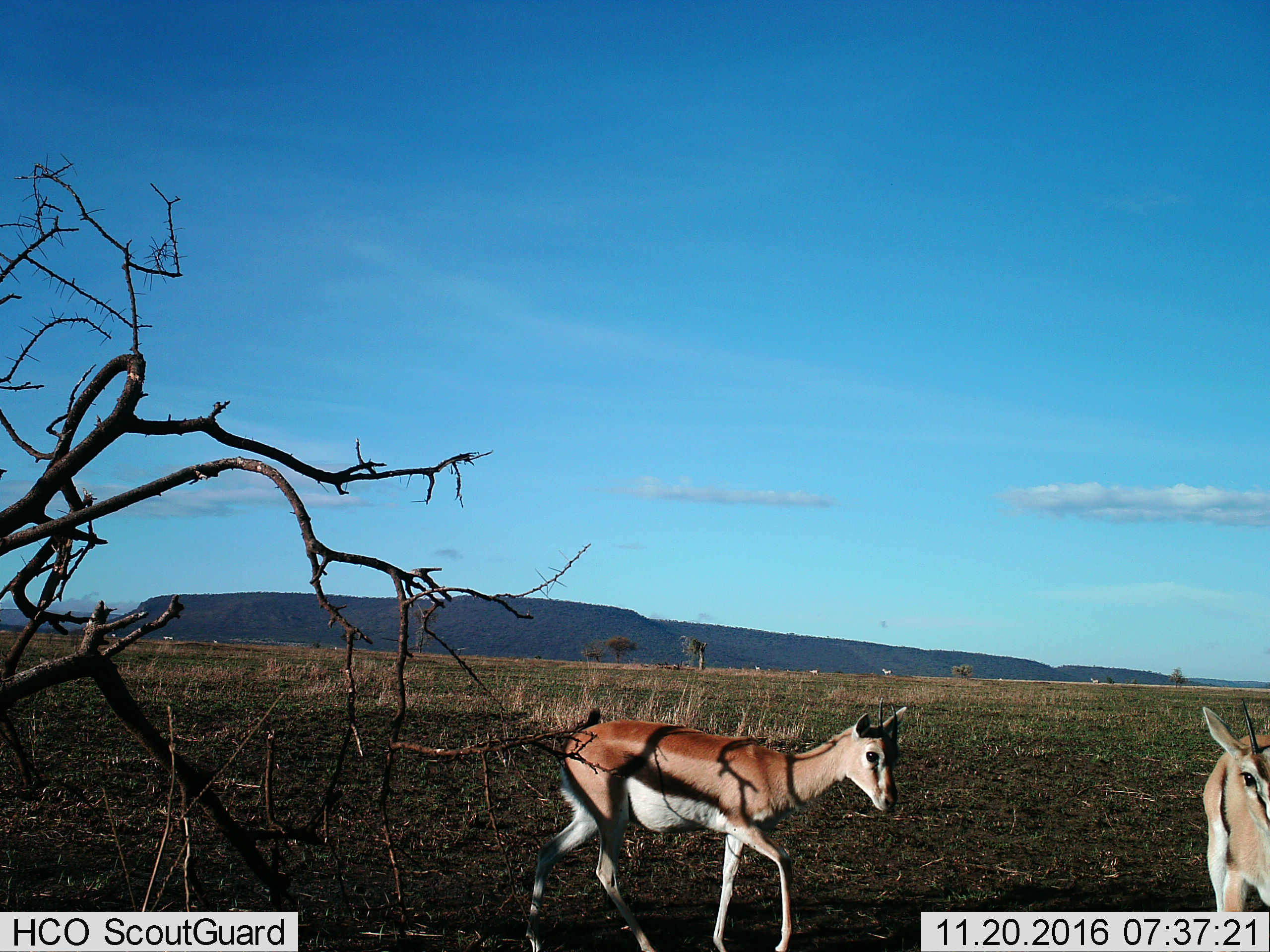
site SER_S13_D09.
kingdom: Animalia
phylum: Chordata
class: Mammalia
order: Artiodactyla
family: Bovidae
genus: Eudorcas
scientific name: Eudorcas thomsonii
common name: thomson's gazelle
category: gazellethomsons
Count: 2.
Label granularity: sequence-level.